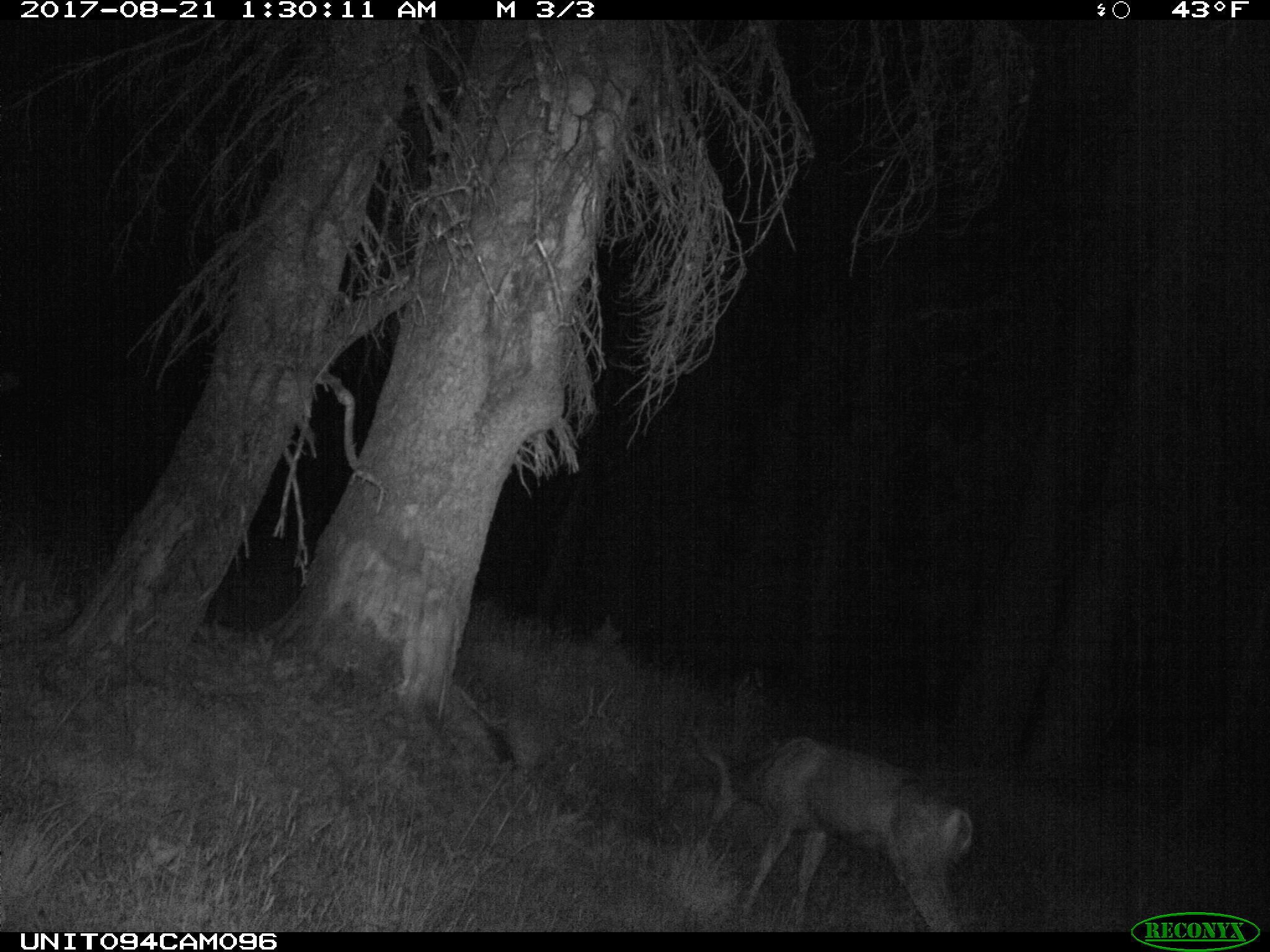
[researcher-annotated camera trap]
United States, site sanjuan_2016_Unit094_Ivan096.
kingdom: Animalia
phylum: Chordata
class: Mammalia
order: Artiodactyla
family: Cervidae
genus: Odocoileus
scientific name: Odocoileus hemionus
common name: mule deer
Odocoileus hemionus (mule deer).